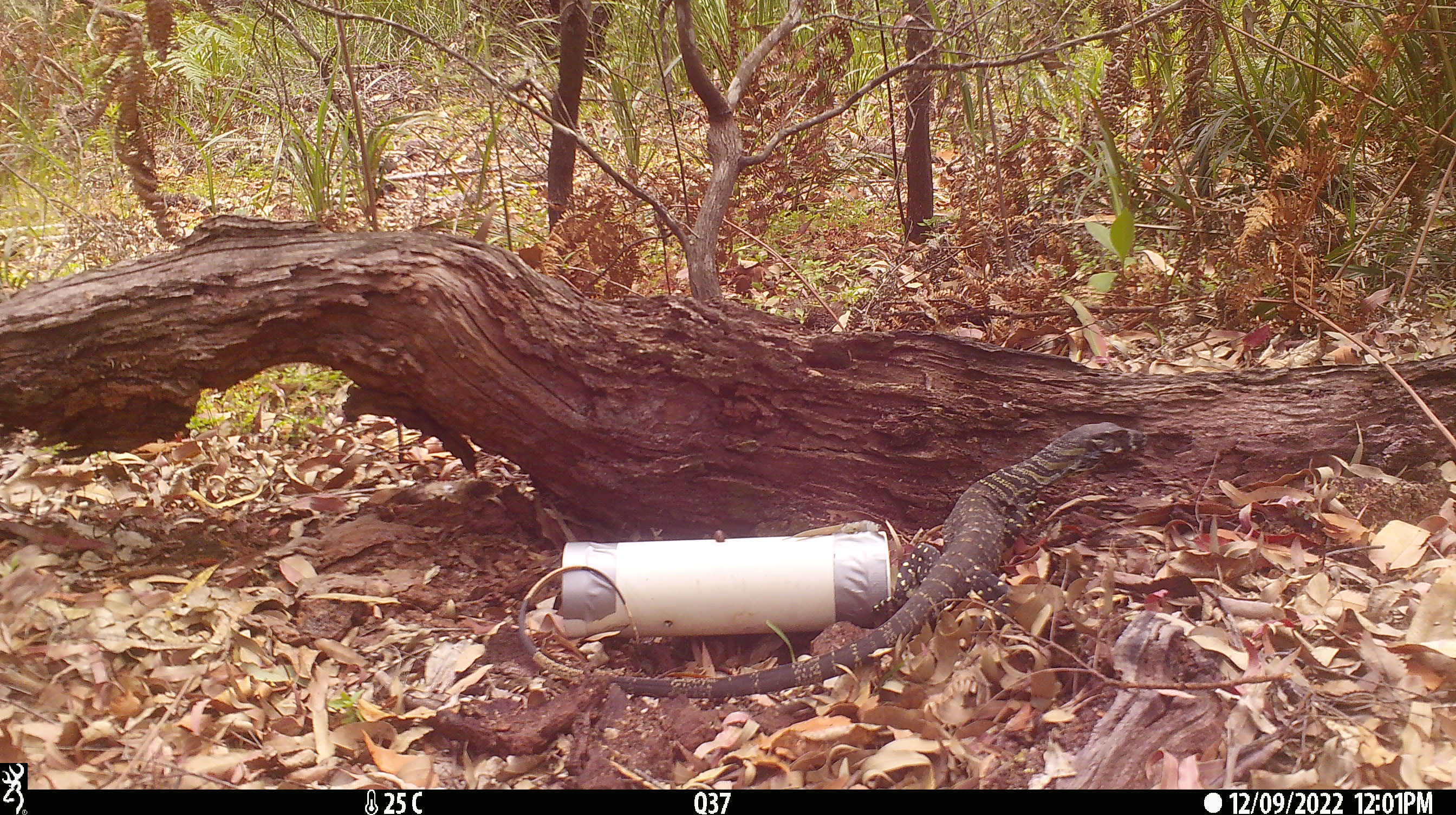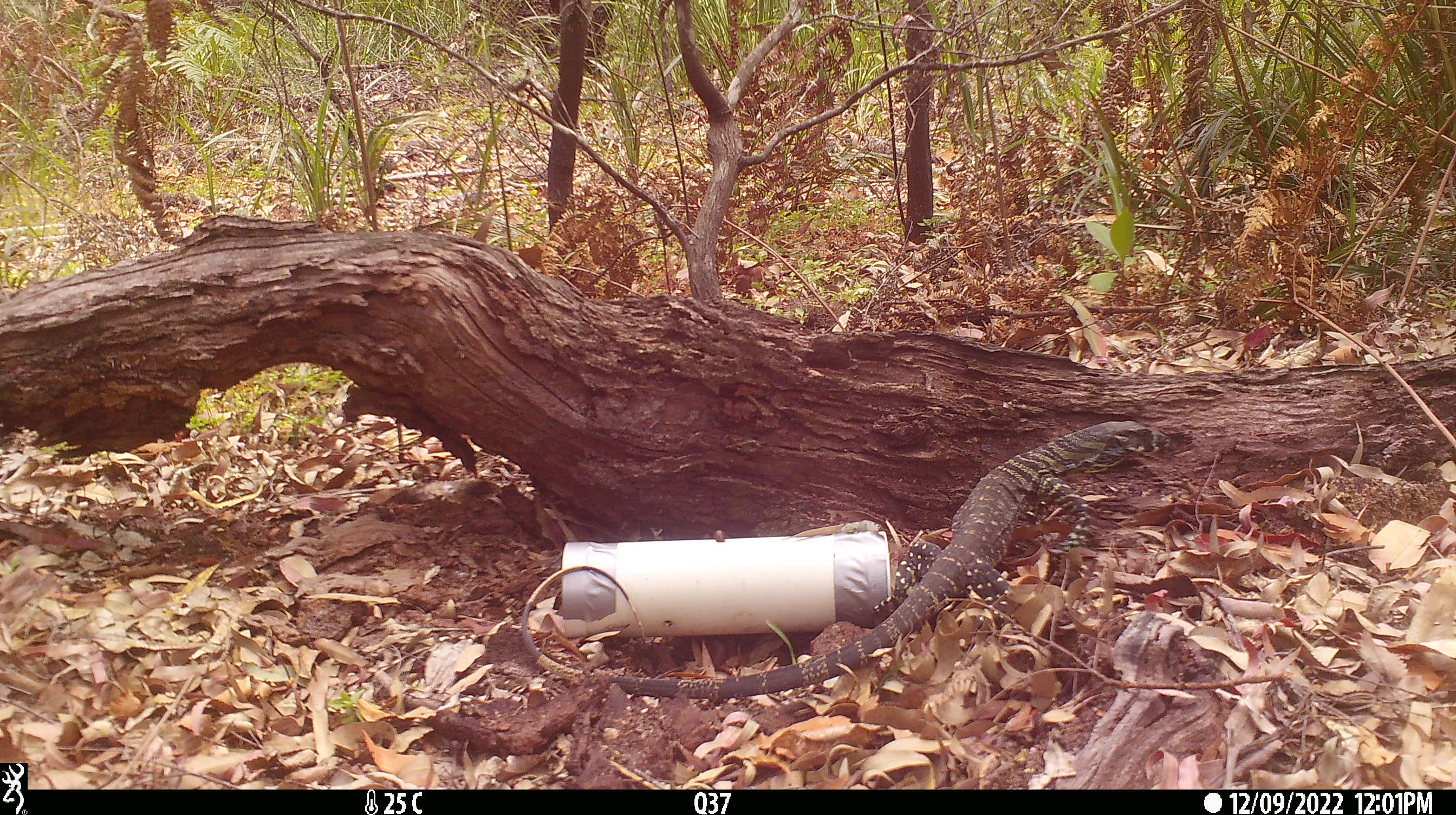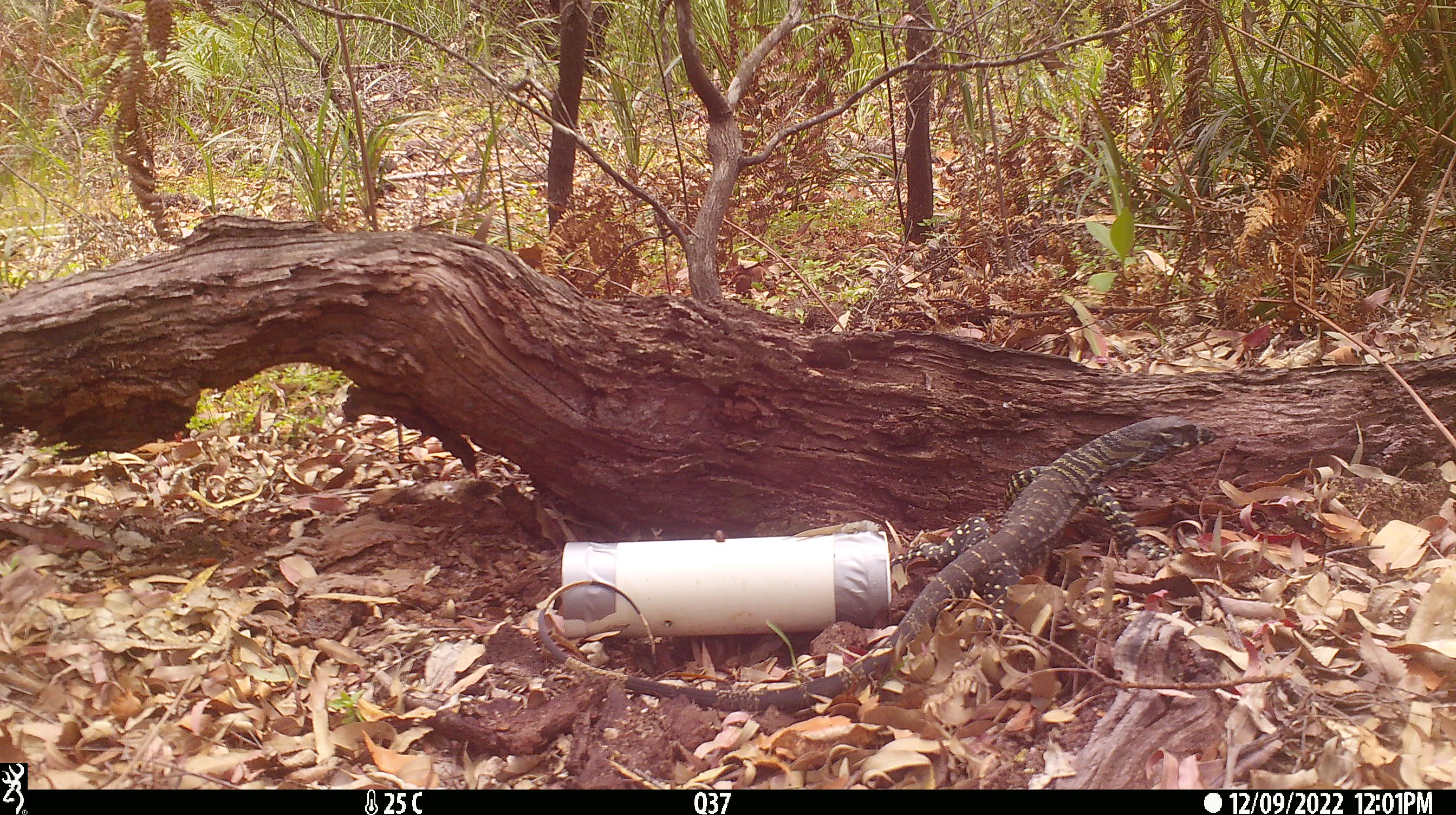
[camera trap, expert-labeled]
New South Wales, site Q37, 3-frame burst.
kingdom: Animalia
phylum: Chordata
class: Reptilia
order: Squamata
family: Varanidae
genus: Varanus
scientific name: Varanus varius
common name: lace monitor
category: goanna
Goanna (lace monitor) (Varanus varius).